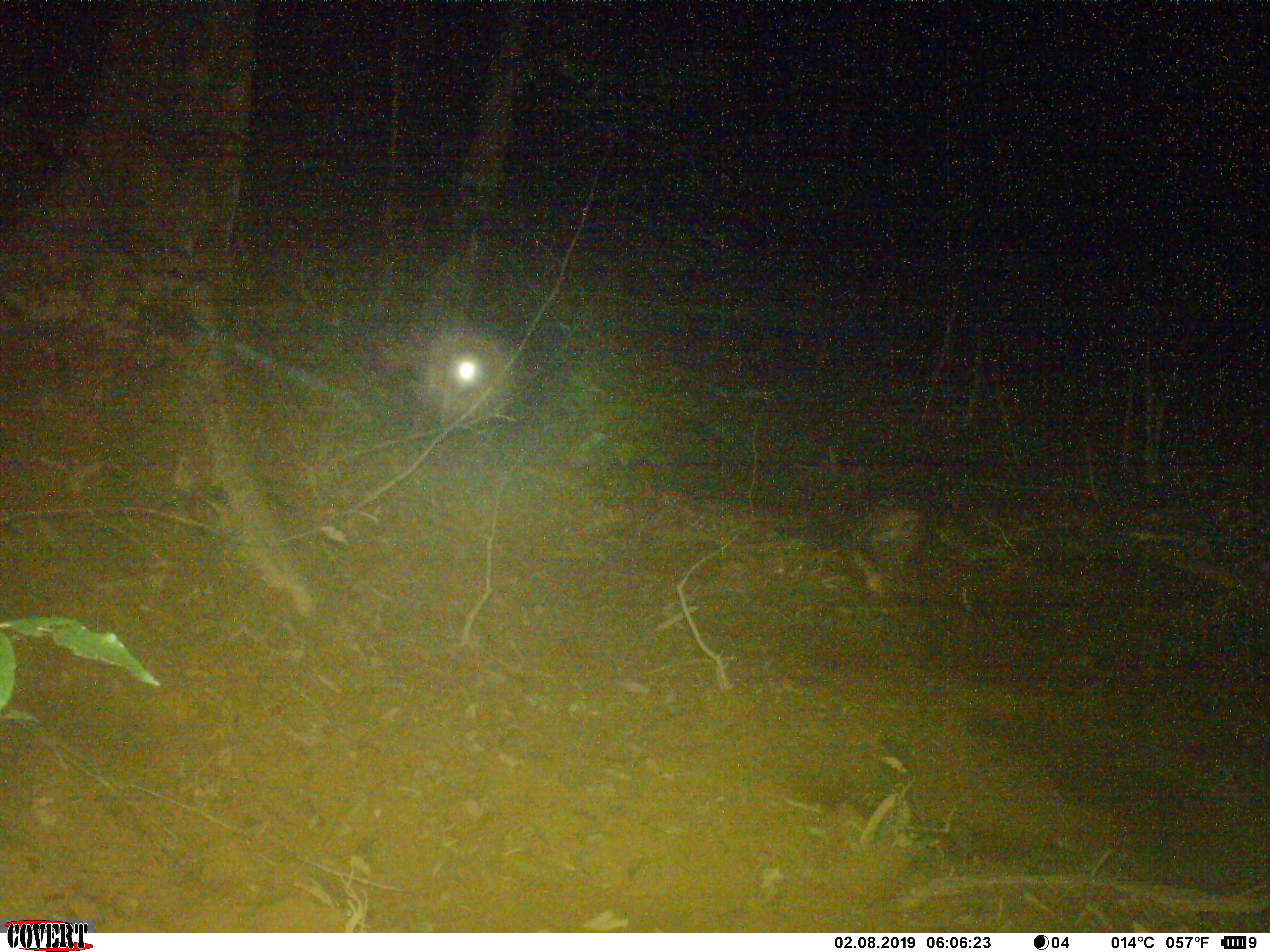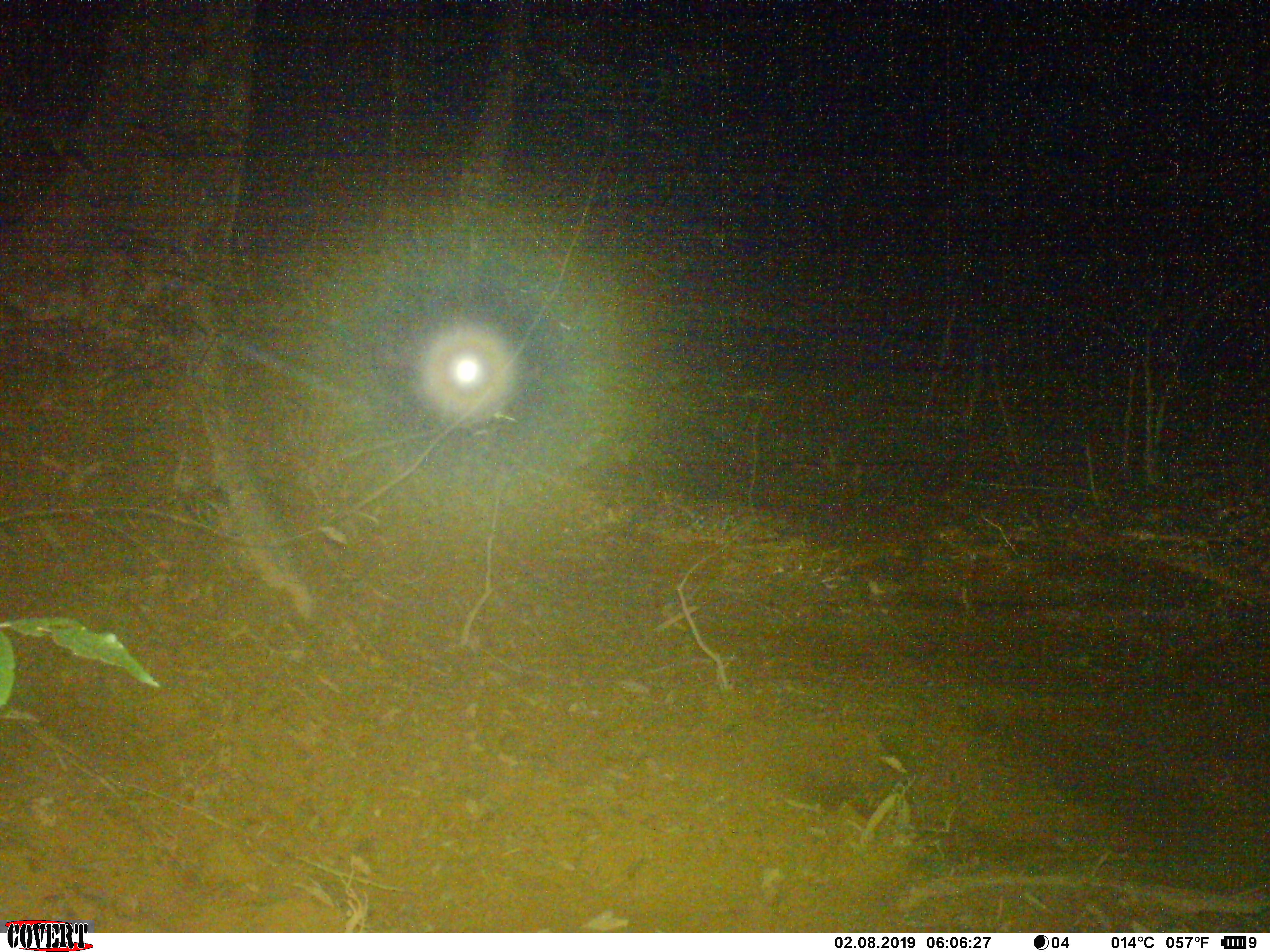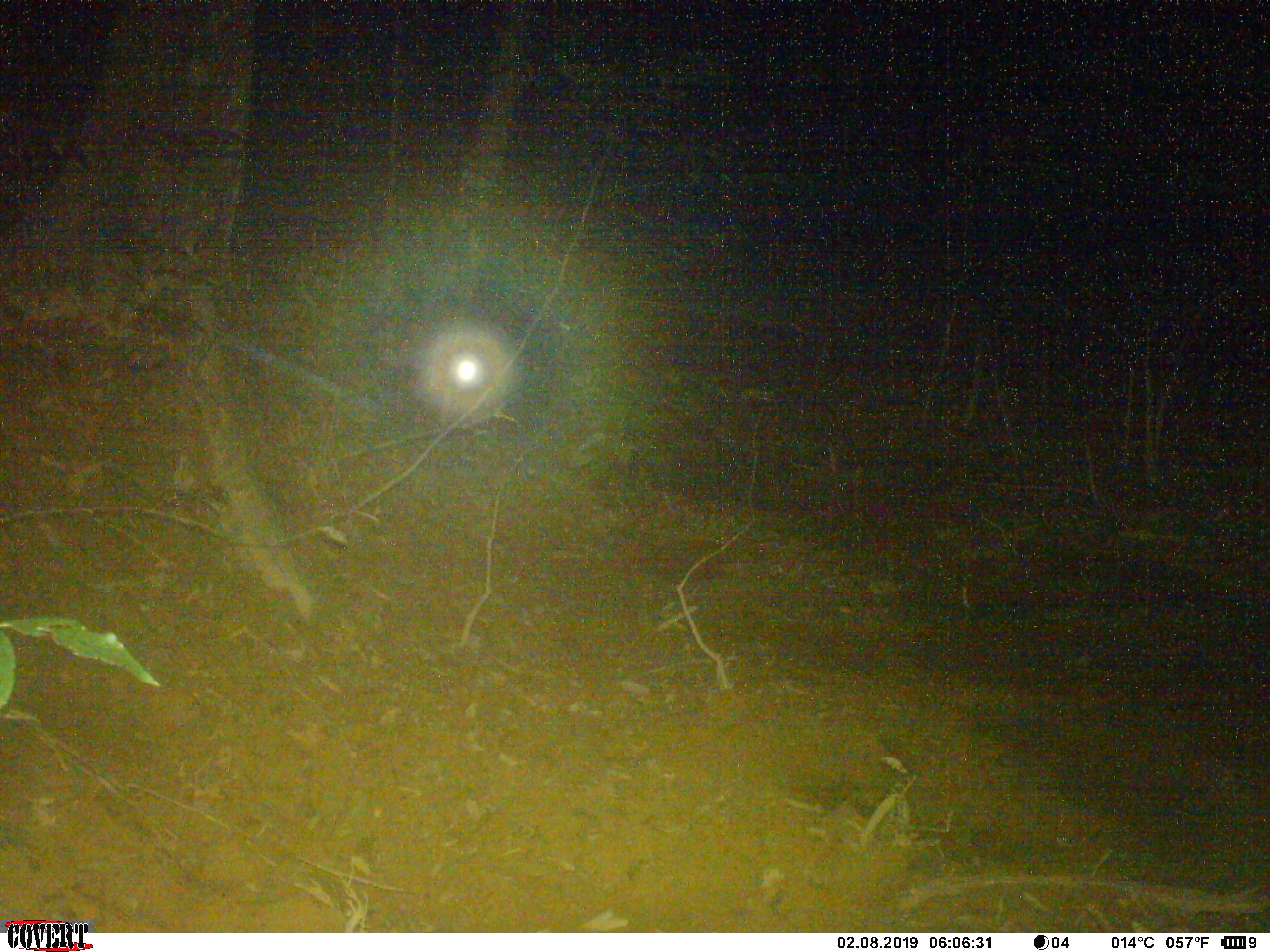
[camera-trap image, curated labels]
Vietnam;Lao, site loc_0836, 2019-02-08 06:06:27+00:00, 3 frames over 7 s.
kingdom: Animalia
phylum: Chordata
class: Aves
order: Strigiformes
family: Strigidae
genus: Strix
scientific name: Strix leptogrammica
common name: brown wood owl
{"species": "brown wood owl (Strix leptogrammica)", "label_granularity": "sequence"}